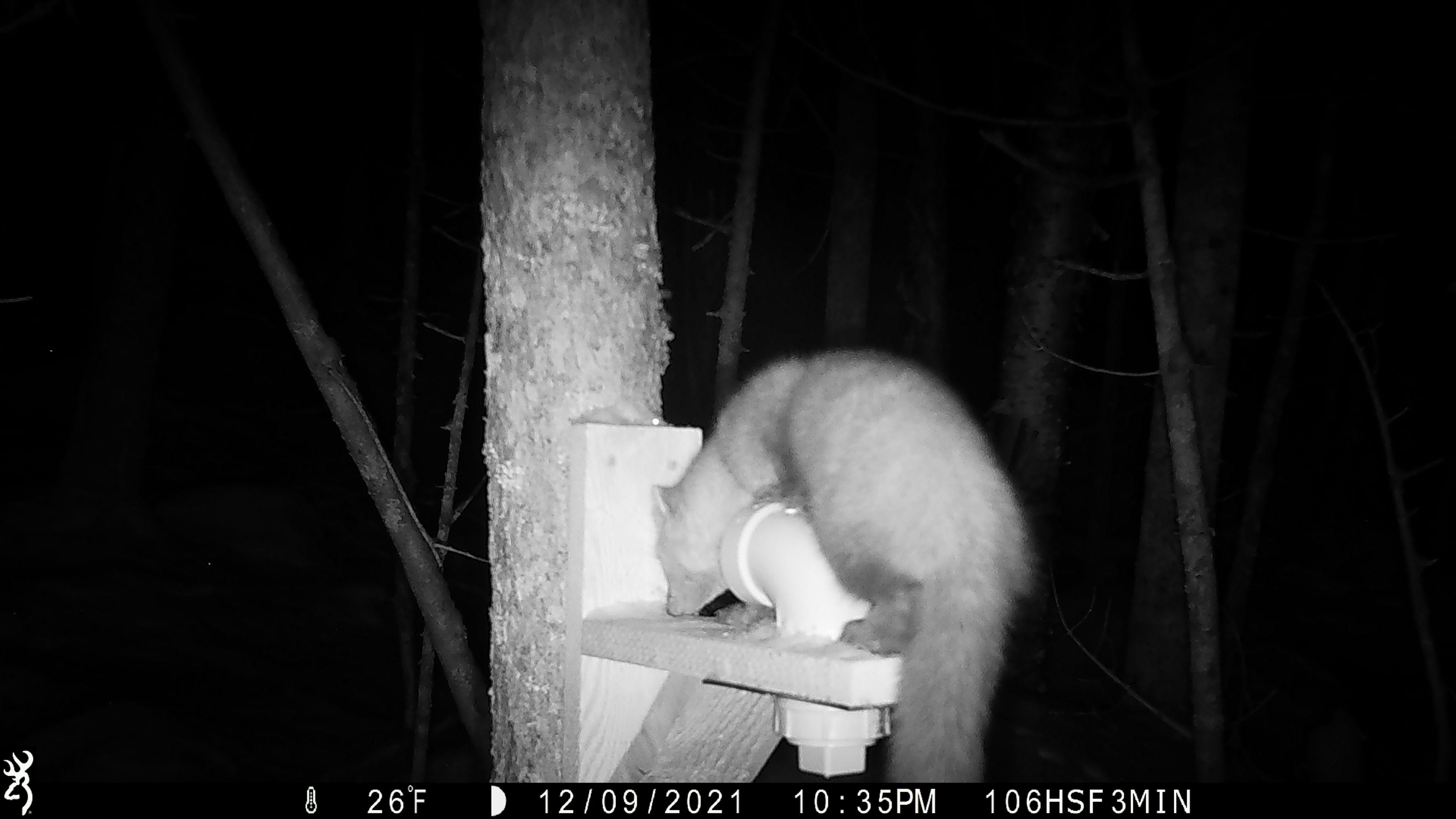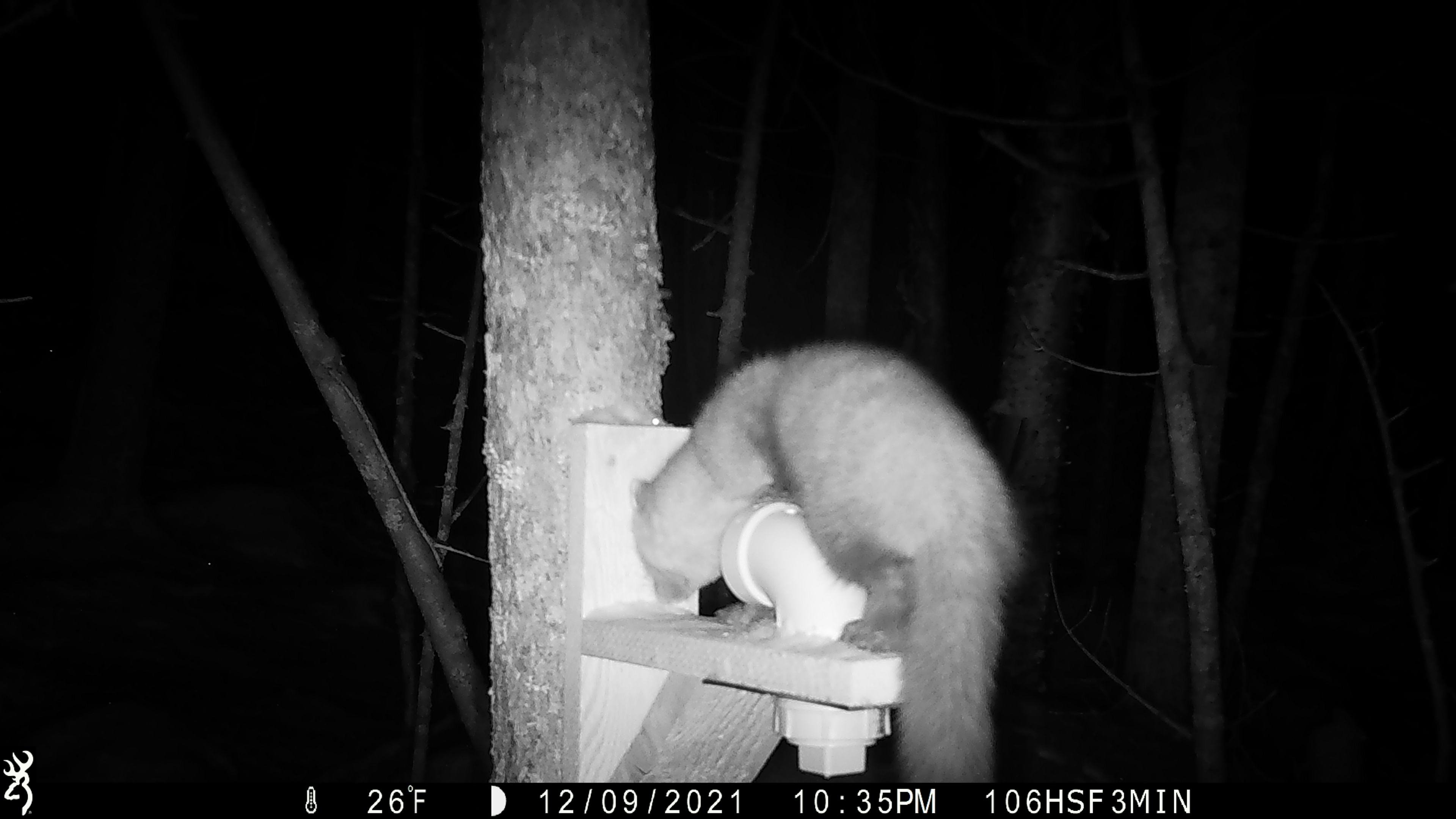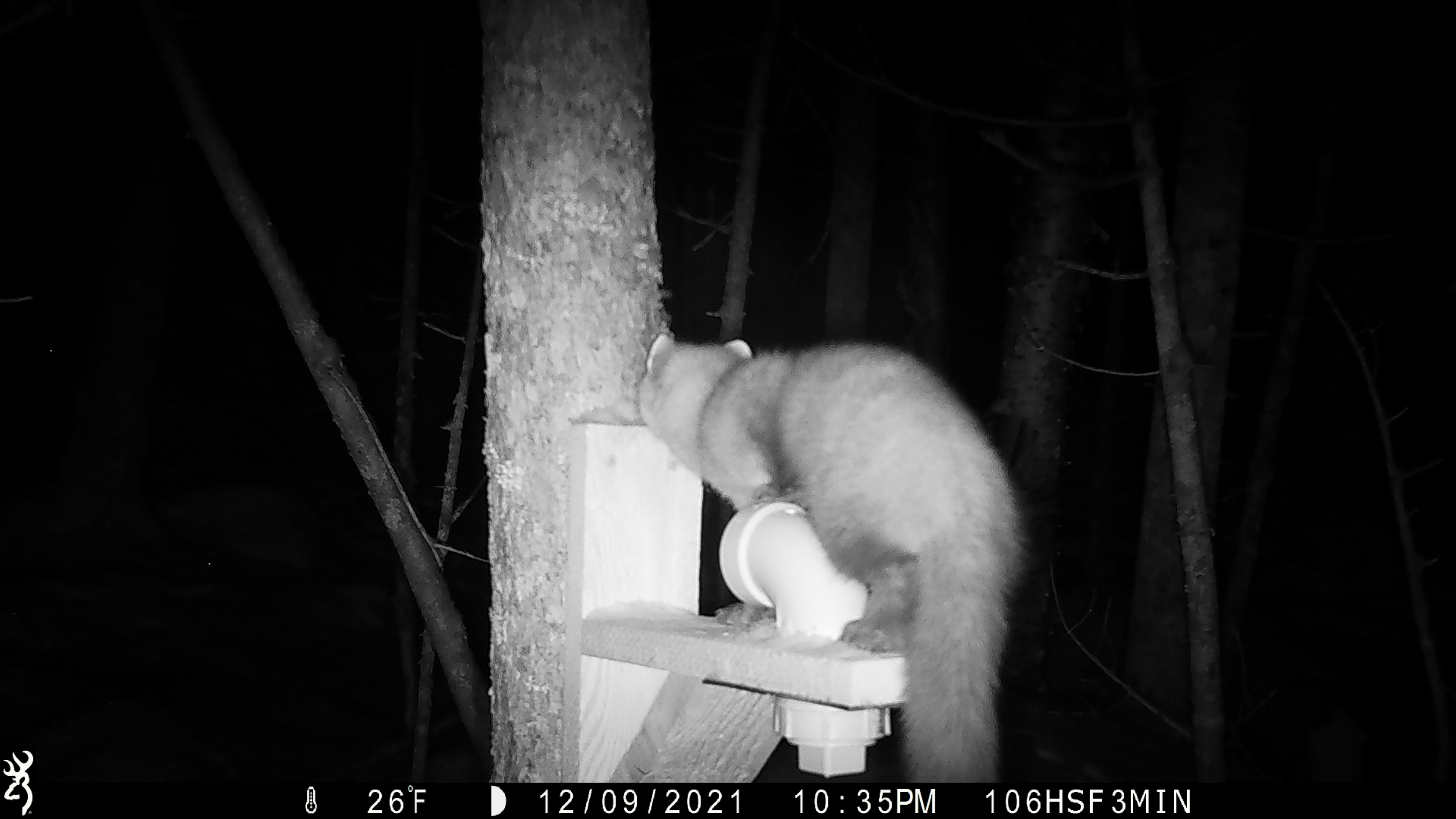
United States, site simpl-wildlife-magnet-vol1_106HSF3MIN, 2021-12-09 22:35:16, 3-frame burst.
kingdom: Animalia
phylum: Chordata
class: Mammalia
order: Carnivora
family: Mustelidae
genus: Martes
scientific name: Martes americana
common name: american marten